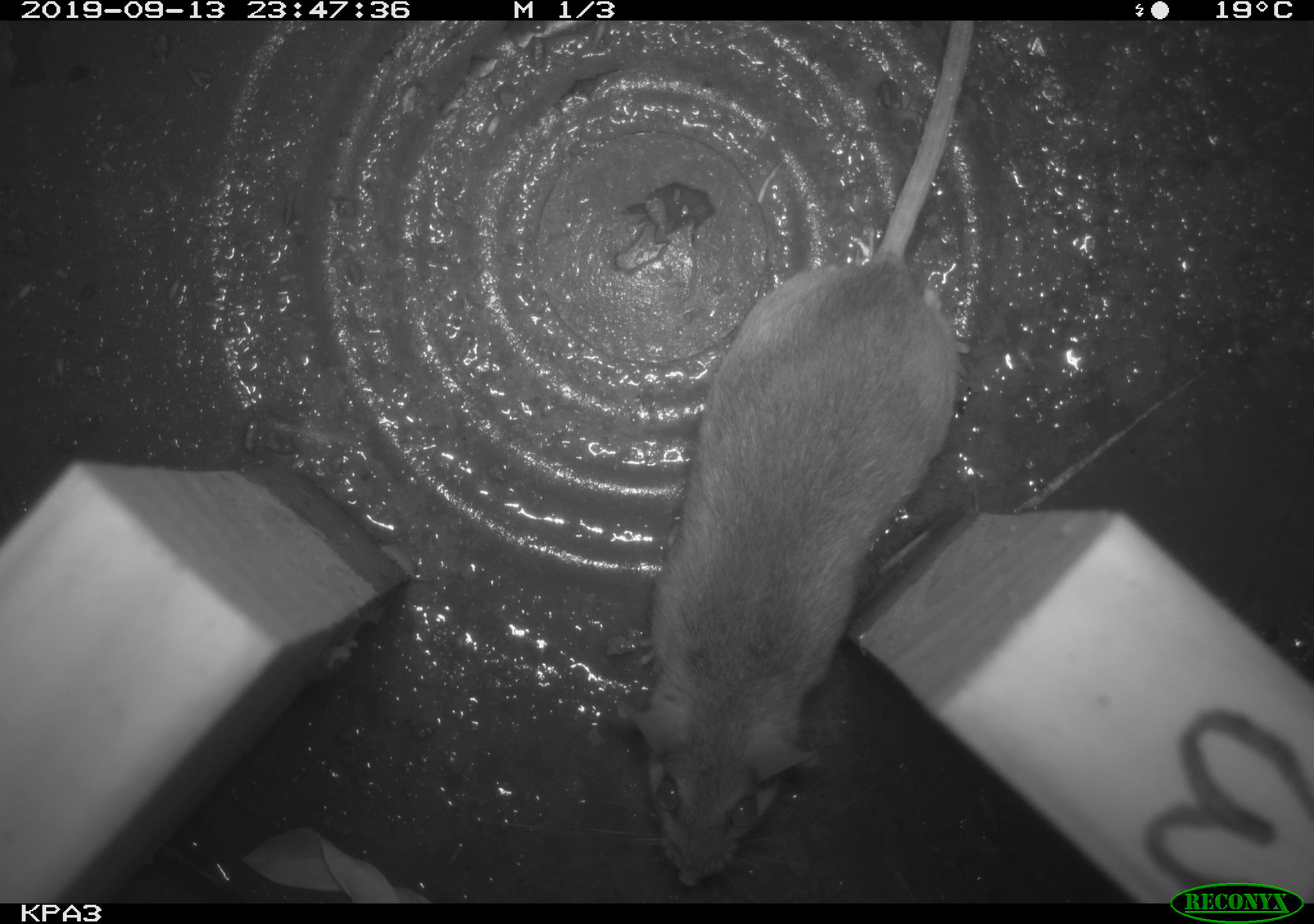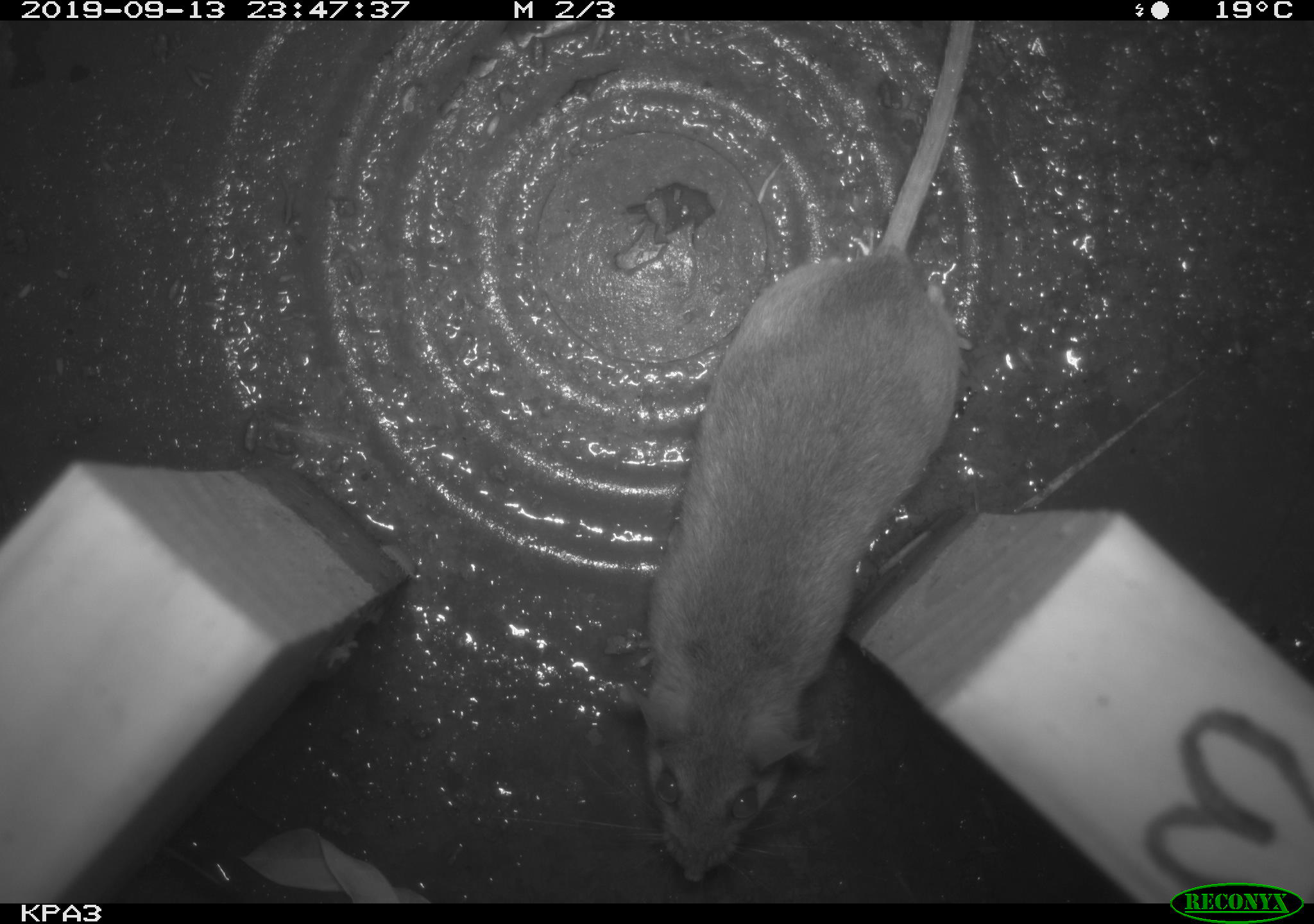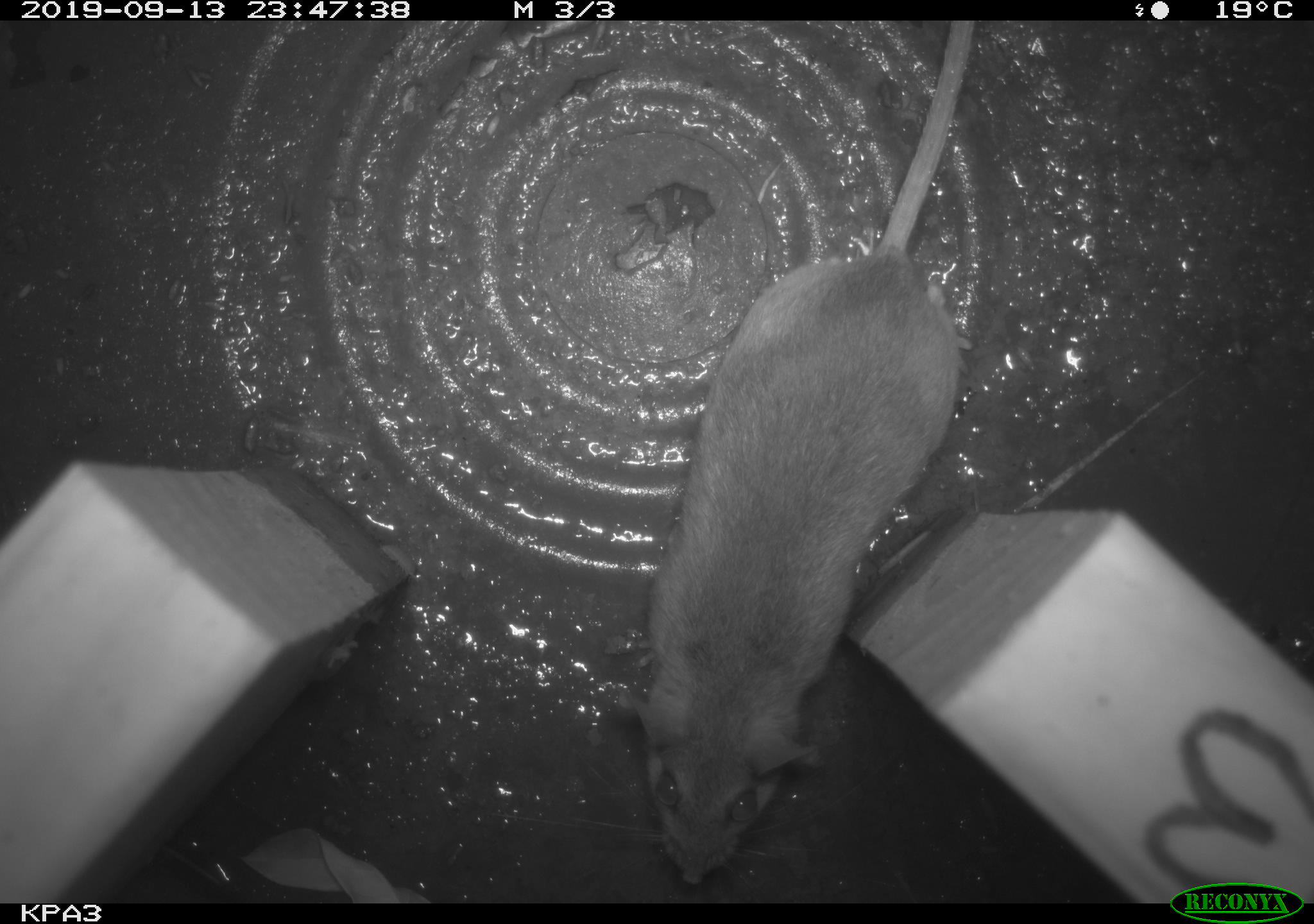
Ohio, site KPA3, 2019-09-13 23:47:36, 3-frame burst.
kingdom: Animalia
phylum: Chordata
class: Mammalia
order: Rodentia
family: Cricetidae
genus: Peromyscus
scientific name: Peromyscus leucopus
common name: white-footed mouse